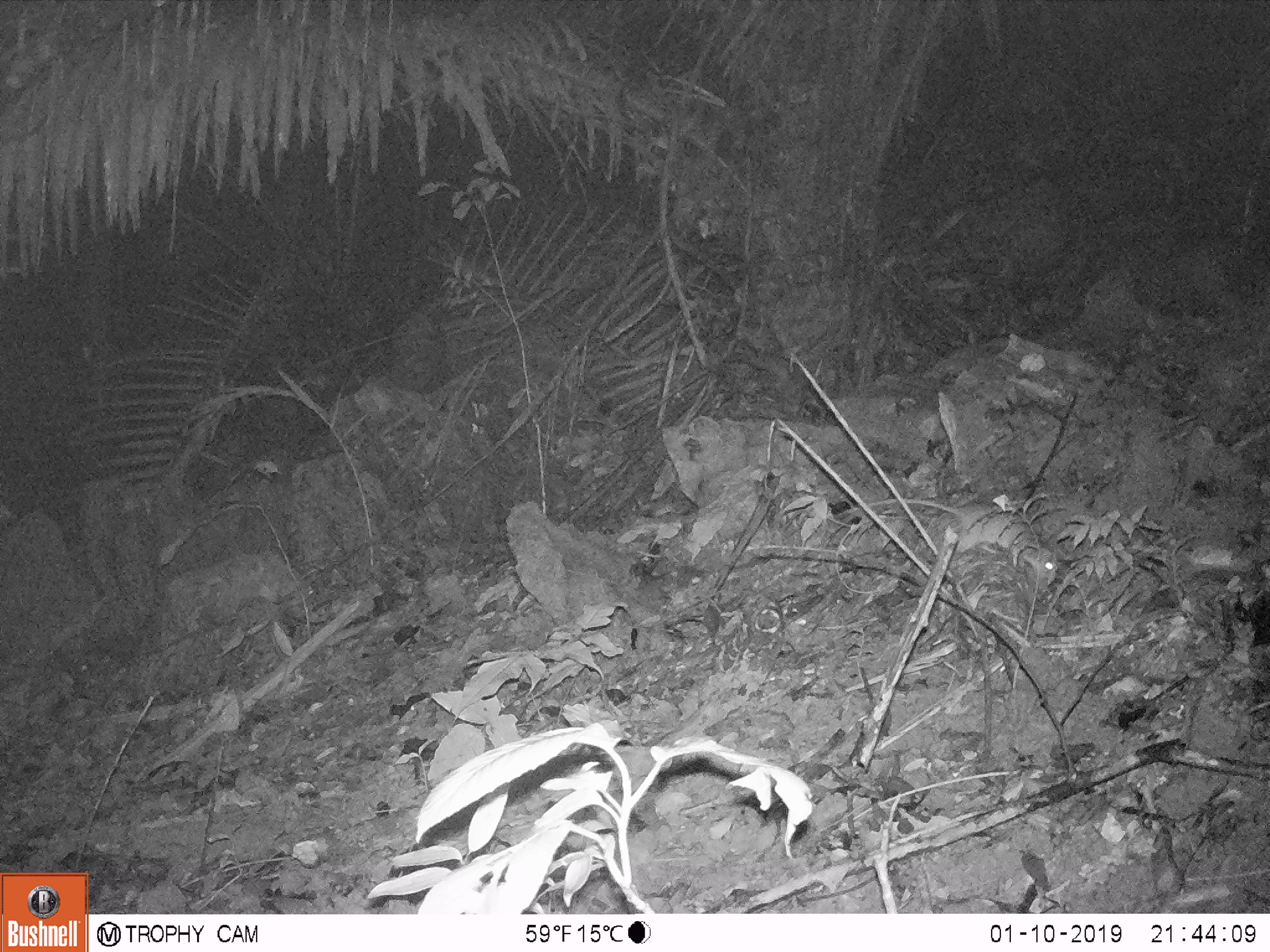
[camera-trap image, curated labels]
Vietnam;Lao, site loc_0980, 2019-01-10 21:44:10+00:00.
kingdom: Animalia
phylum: Chordata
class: Mammalia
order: Rodentia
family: Muridae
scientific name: Muridae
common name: old-world mice and rats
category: unidentified murid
Unidentified murid (old-world mice and rats) (Muridae). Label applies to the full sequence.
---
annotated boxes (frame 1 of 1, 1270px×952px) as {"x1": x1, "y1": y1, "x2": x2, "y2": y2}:
unidentified murid: {"x1": 867, "y1": 497, "x2": 1057, "y2": 578}